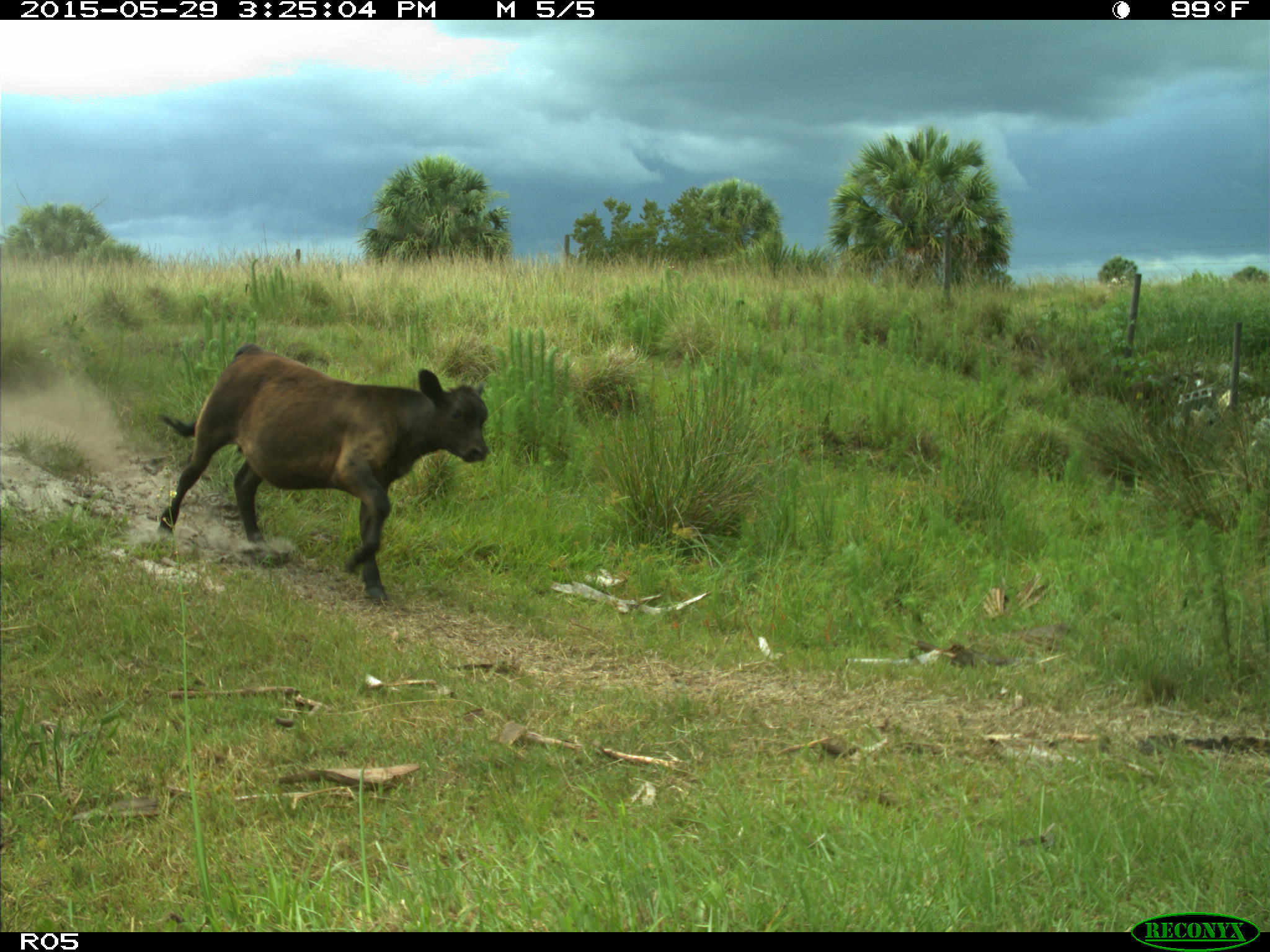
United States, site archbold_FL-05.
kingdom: Animalia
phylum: Chordata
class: Mammalia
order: Artiodactyla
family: Bovidae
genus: Bos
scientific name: Bos taurus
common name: domestic cow